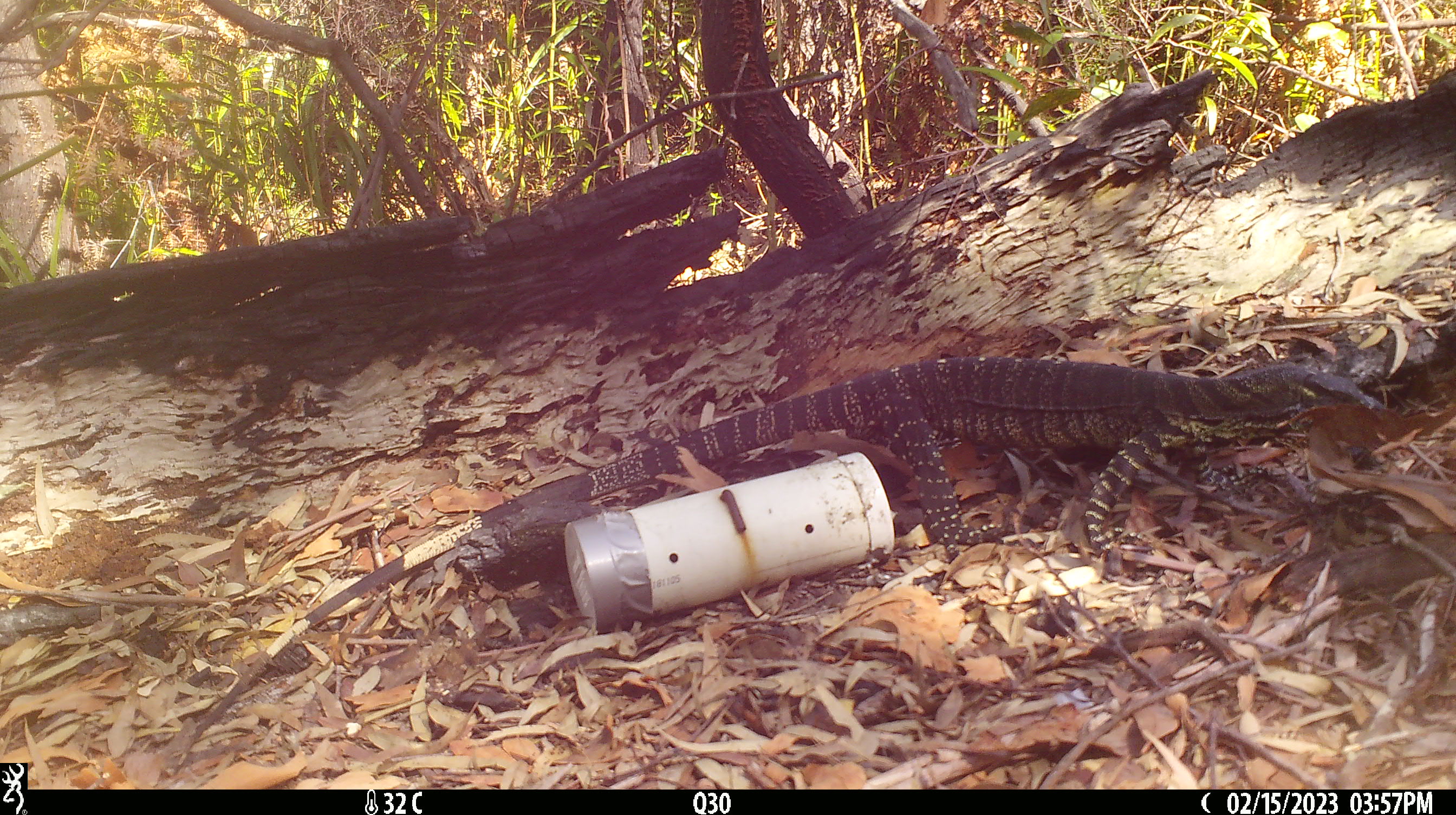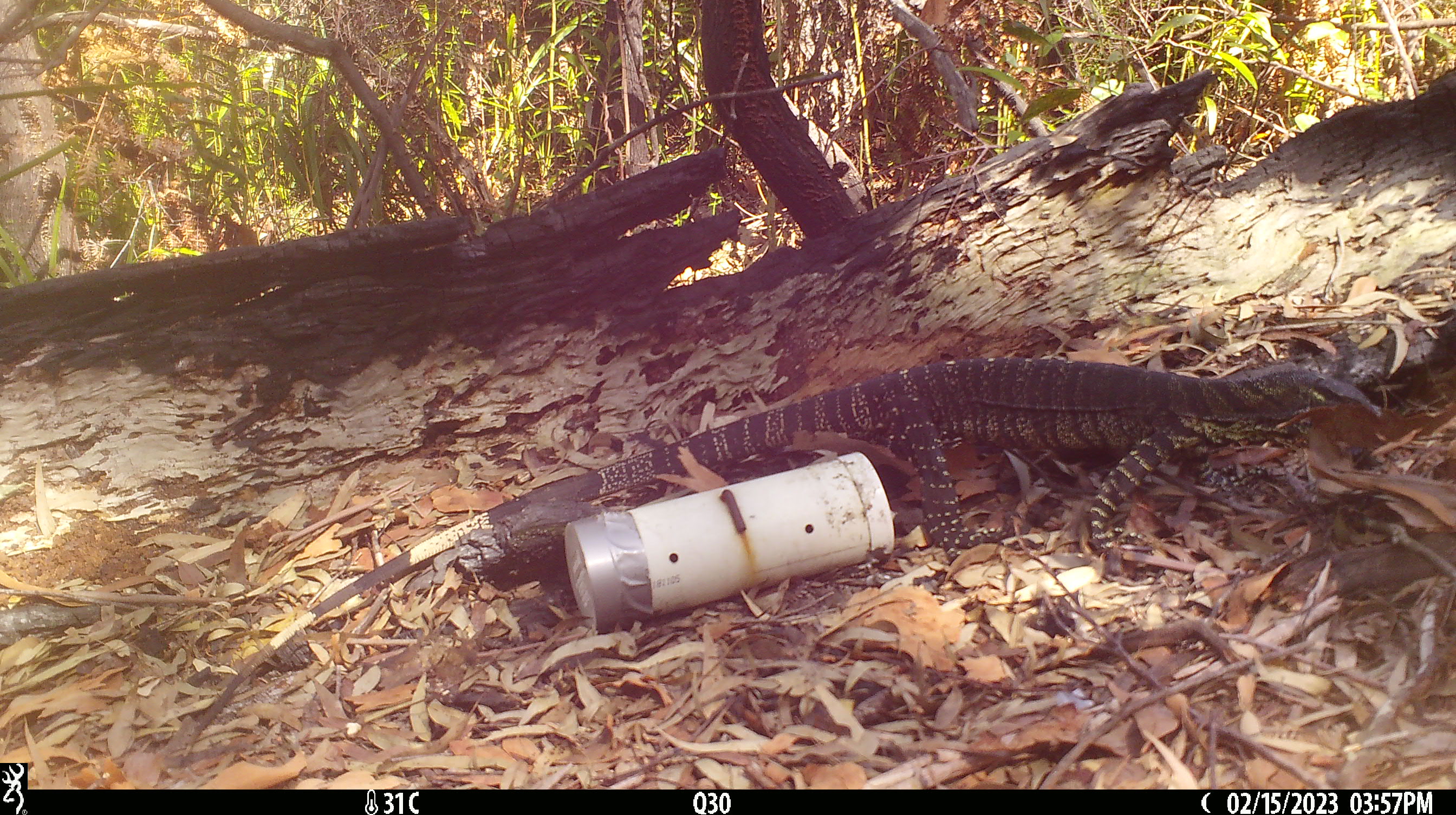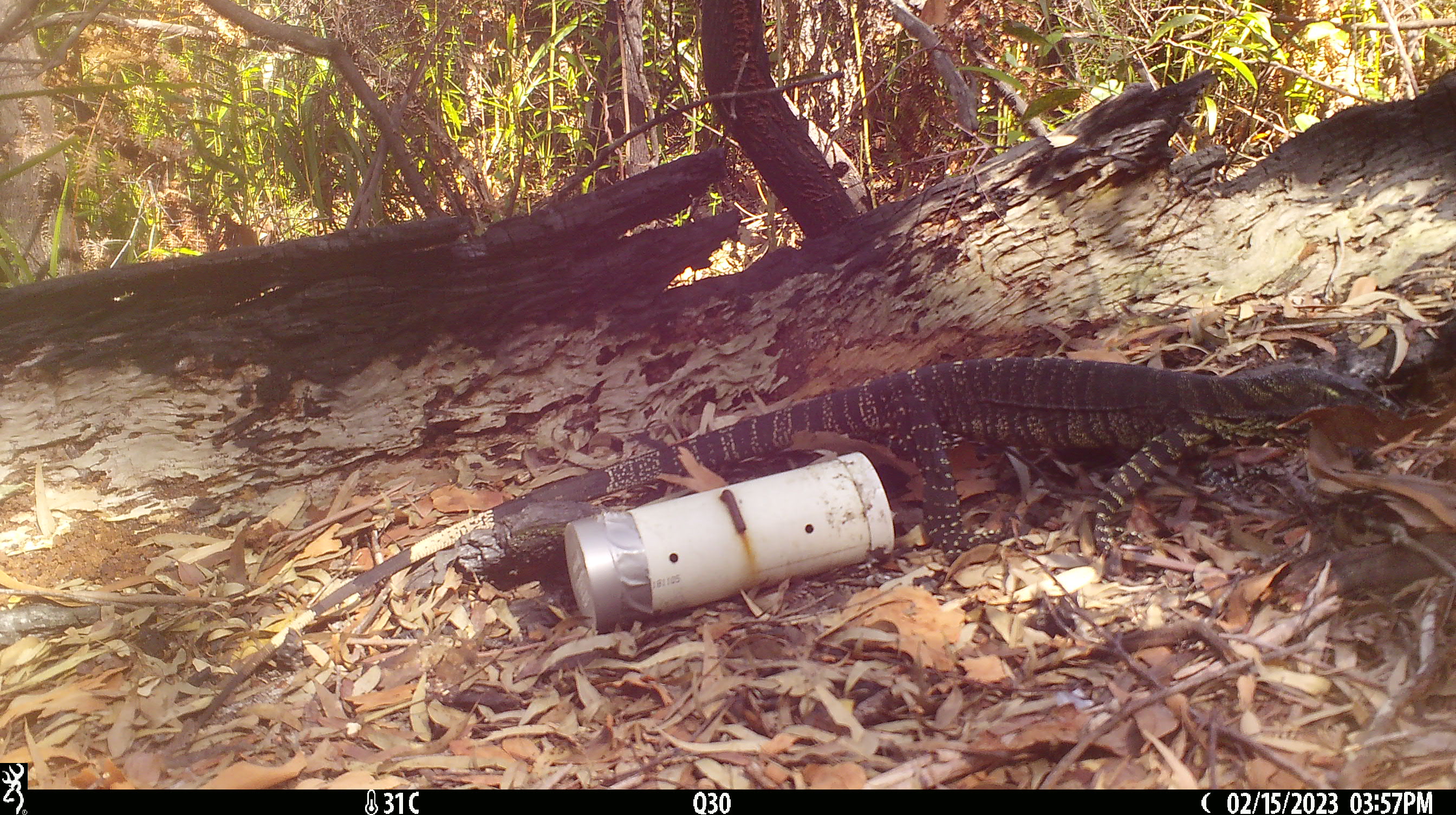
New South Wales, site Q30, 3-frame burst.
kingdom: Animalia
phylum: Chordata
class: Reptilia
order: Squamata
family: Varanidae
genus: Varanus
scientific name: Varanus varius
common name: lace monitor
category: goanna